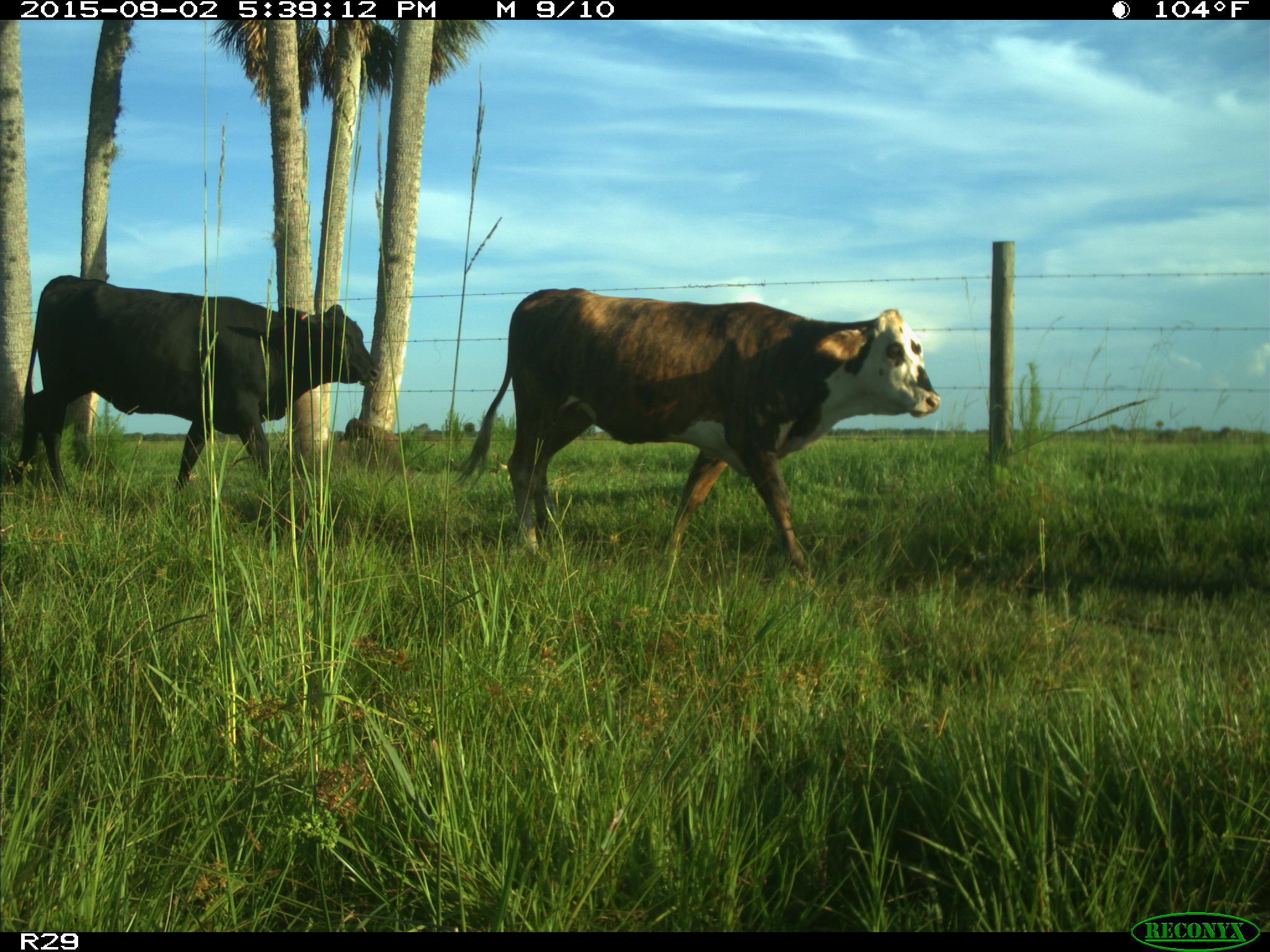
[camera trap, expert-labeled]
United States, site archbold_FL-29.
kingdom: Animalia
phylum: Chordata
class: Mammalia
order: Artiodactyla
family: Bovidae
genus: Bos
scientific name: Bos taurus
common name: domestic cow